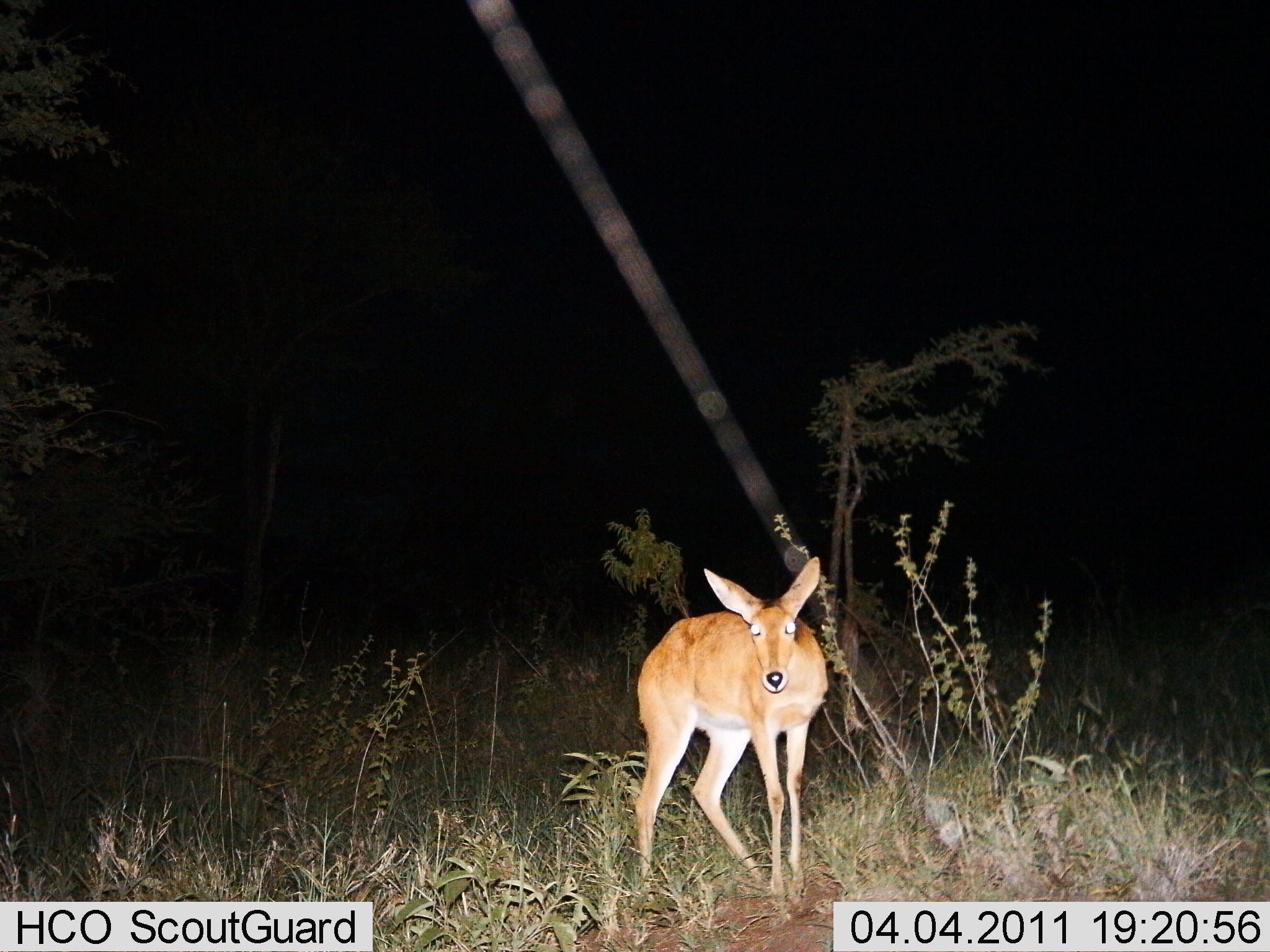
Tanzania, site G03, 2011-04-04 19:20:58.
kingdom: Animalia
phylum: Chordata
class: Mammalia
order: Artiodactyla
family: Bovidae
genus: Redunca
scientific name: Redunca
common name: reedbuck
Reedbuck (Redunca), count 1. Behavior (volunteer vote fractions): standing 100%, resting 0%, moving 0%, interacting 0%. Young present (vote fraction): 0%. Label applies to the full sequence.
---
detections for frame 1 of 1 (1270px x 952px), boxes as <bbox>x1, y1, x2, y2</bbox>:
animal: <bbox>631, 556, 828, 917</bbox>